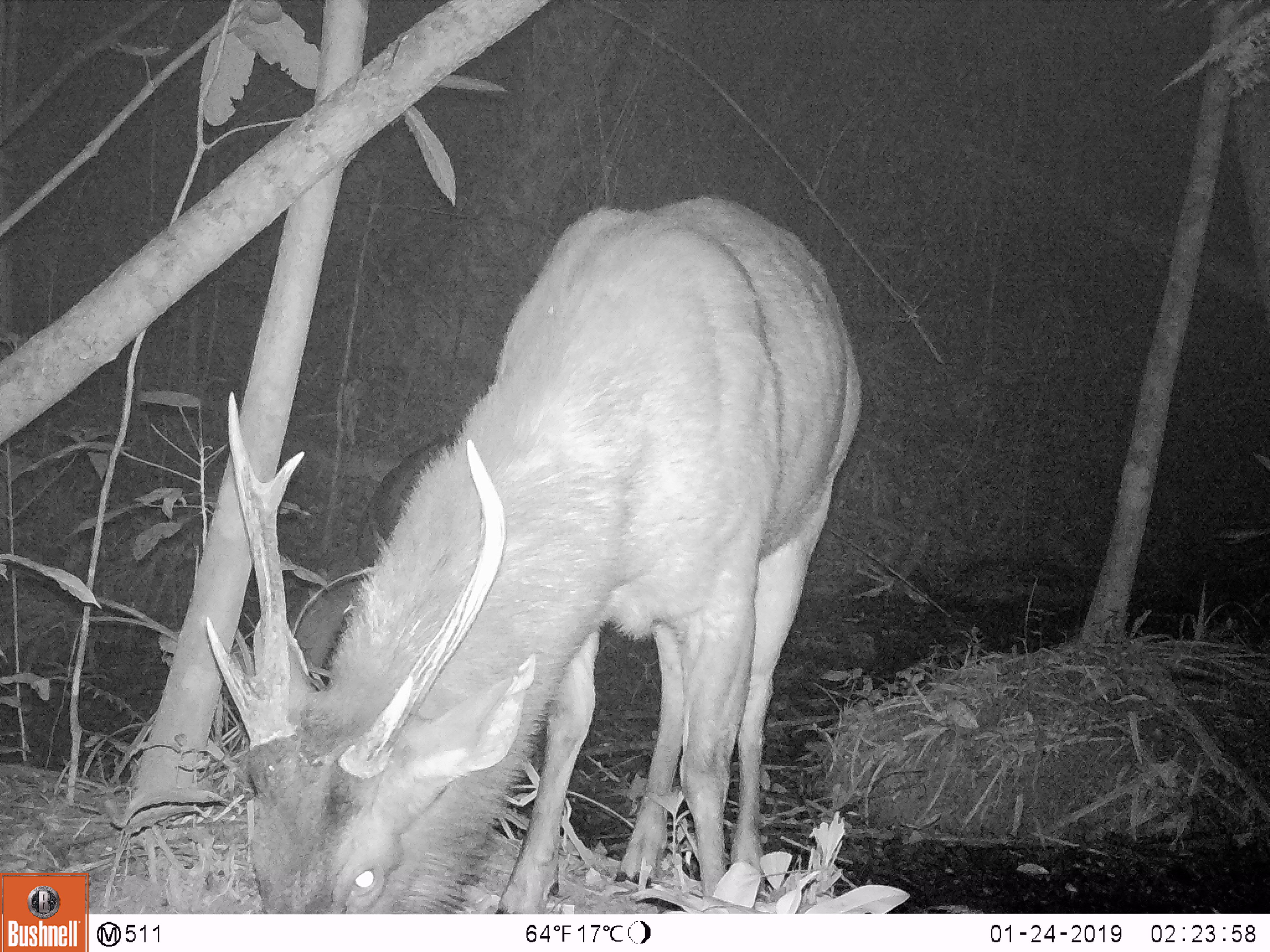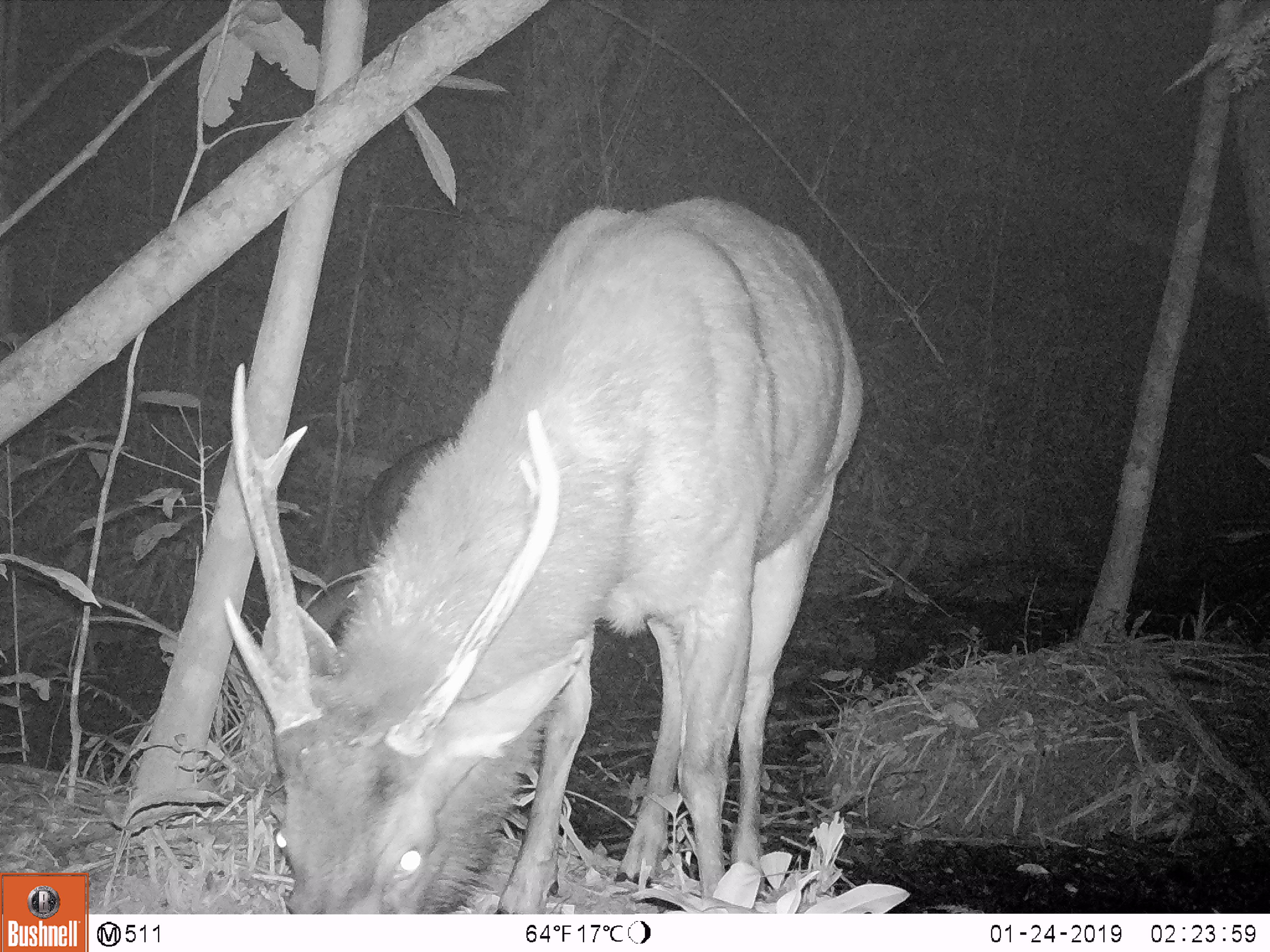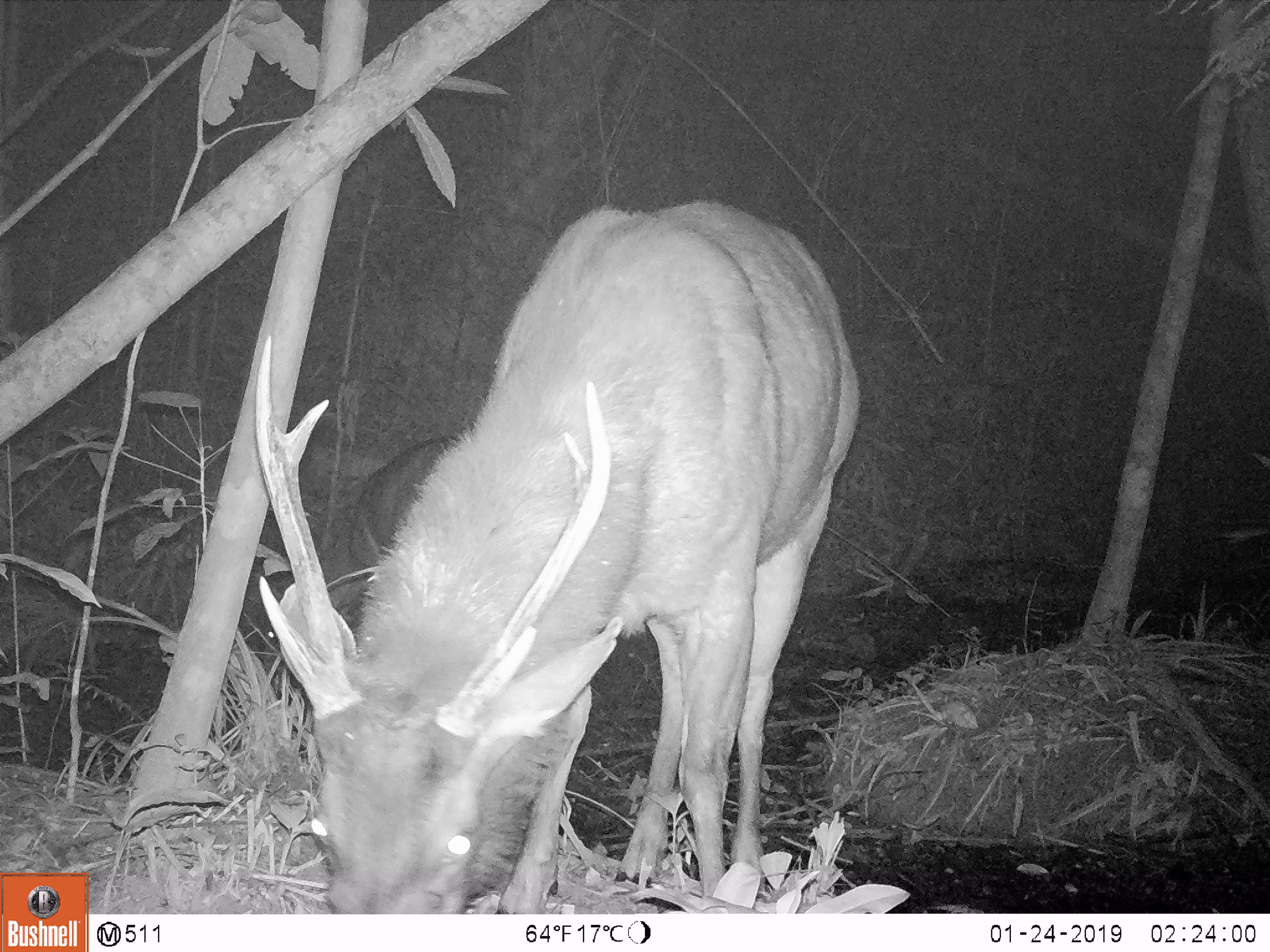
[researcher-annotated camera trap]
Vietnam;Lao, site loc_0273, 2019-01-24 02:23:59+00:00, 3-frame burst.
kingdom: Animalia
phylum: Chordata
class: Mammalia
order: Artiodactyla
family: Cervidae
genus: Rusa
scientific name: Rusa unicolor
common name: sambar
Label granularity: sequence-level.